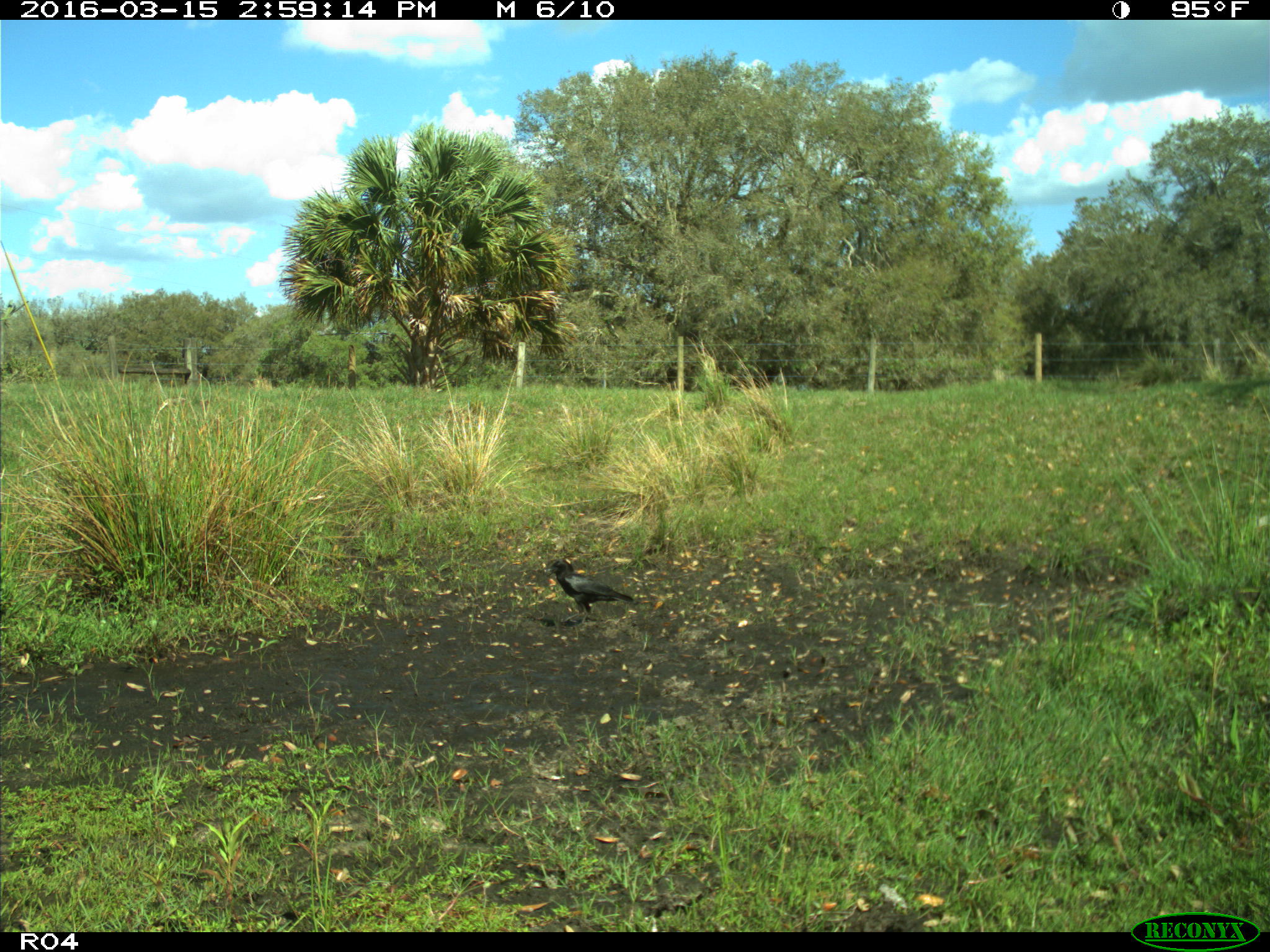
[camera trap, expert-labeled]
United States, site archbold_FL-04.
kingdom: Animalia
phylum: Chordata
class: Aves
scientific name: Aves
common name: birds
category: unidentified bird